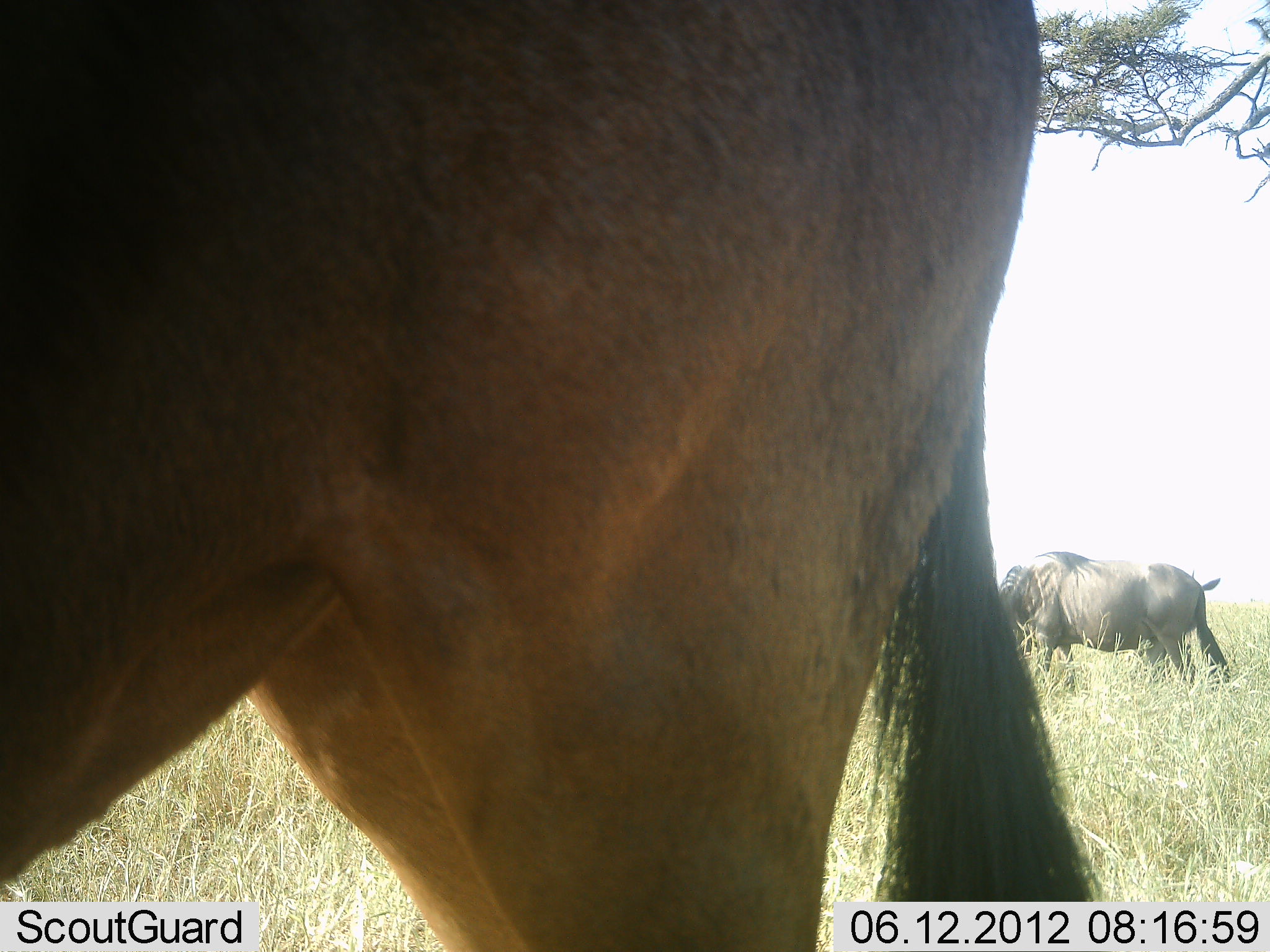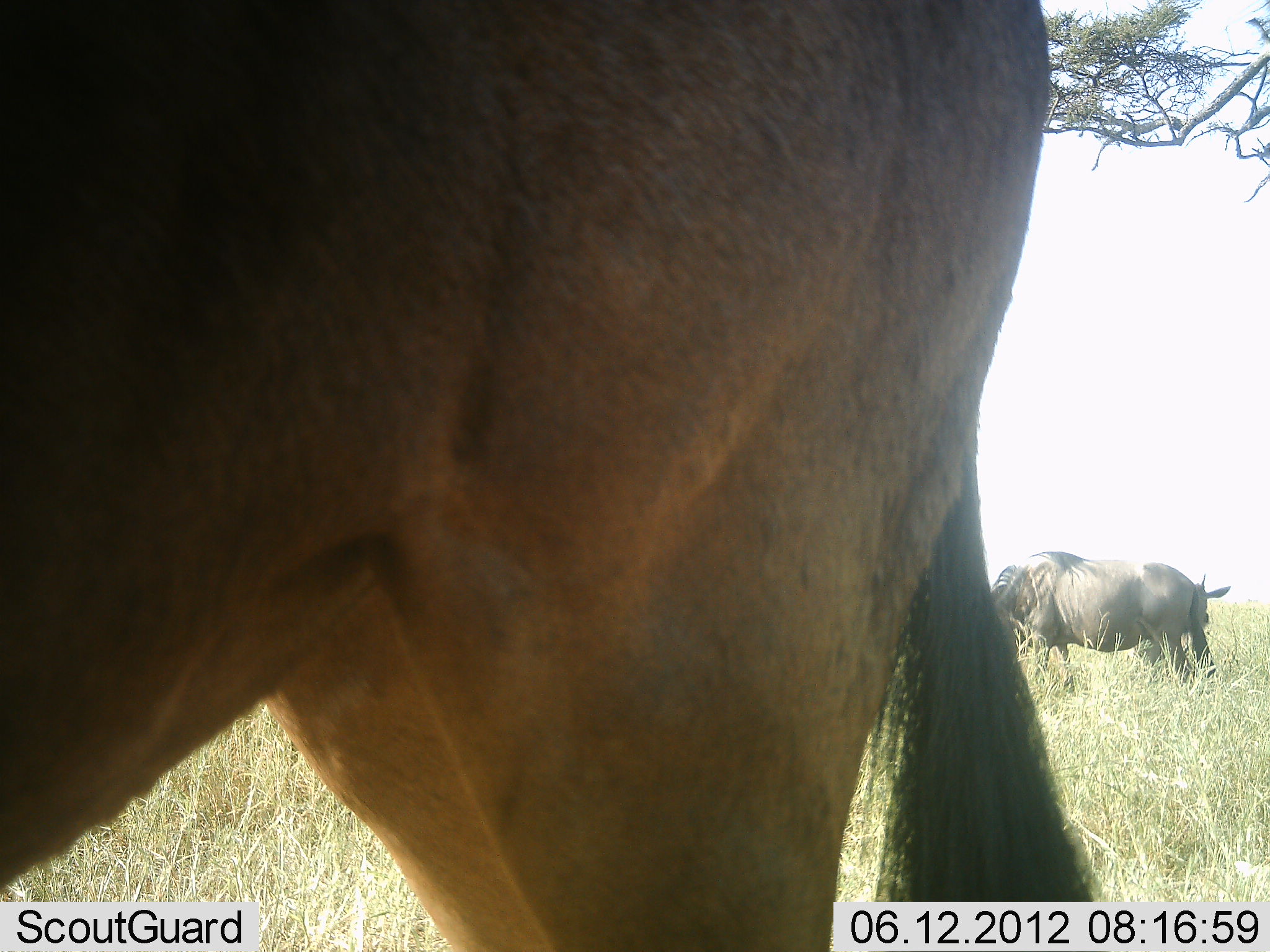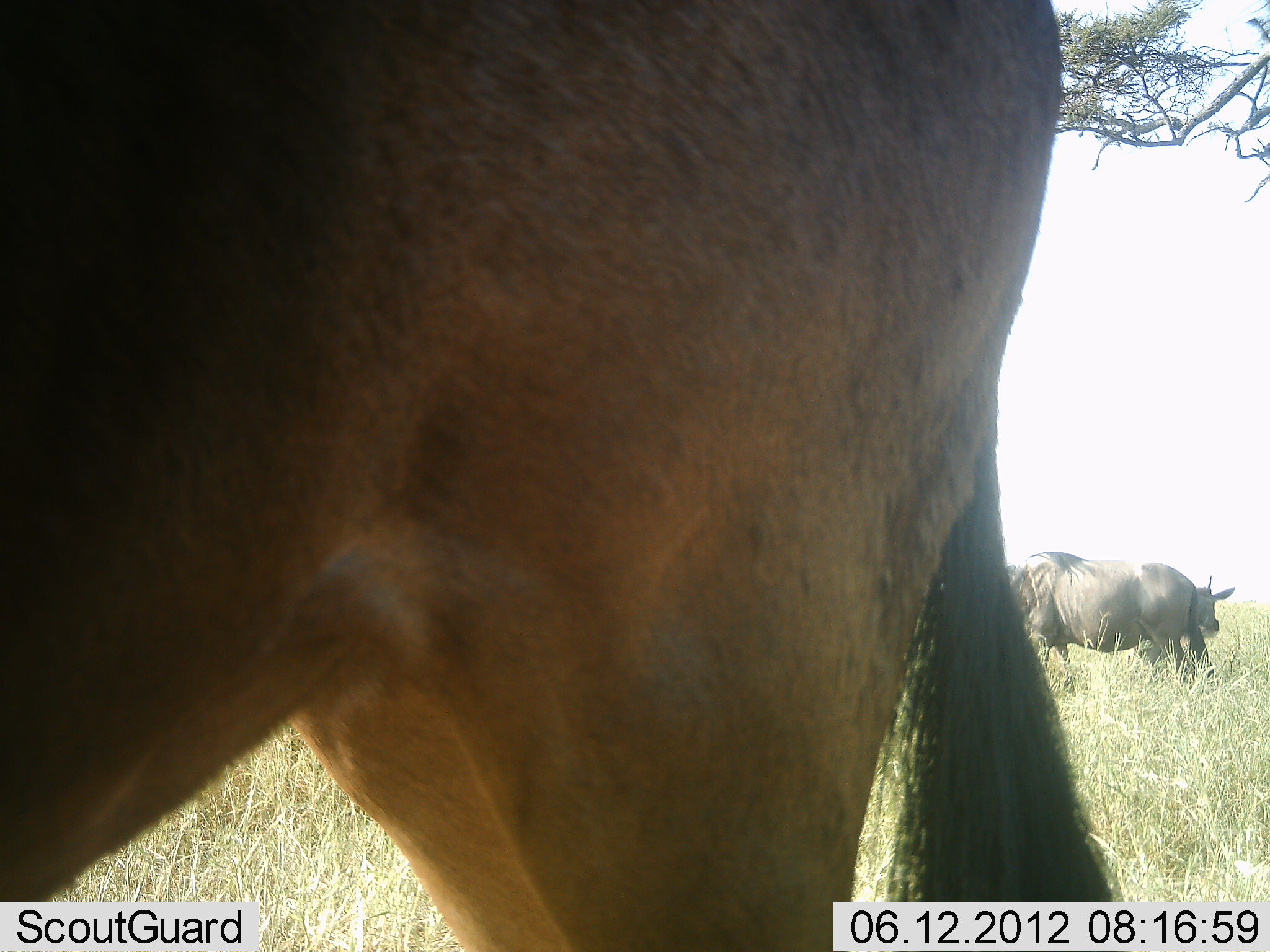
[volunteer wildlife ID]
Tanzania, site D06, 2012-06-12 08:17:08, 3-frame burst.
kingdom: Animalia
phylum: Chordata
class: Mammalia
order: Artiodactyla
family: Bovidae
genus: Connochaetes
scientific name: Connochaetes taurinus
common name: blue wildebeest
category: wildebeest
Wildebeest (blue wildebeest) (Connochaetes taurinus), count 3. Behavior (volunteer vote fractions): standing 100%, resting 0%, moving 0%, interacting 0%. Young present (vote fraction): 8%. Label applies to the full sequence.